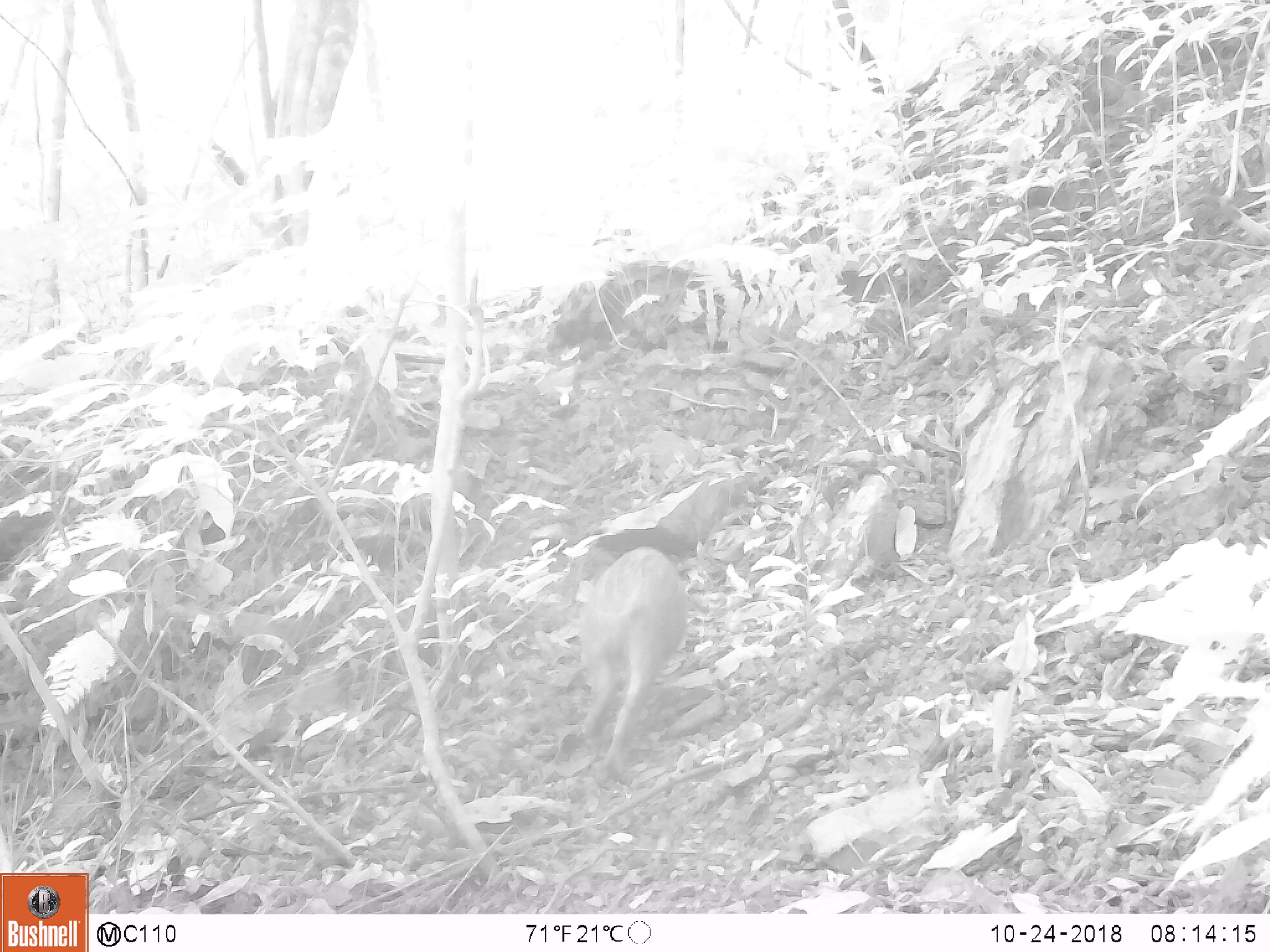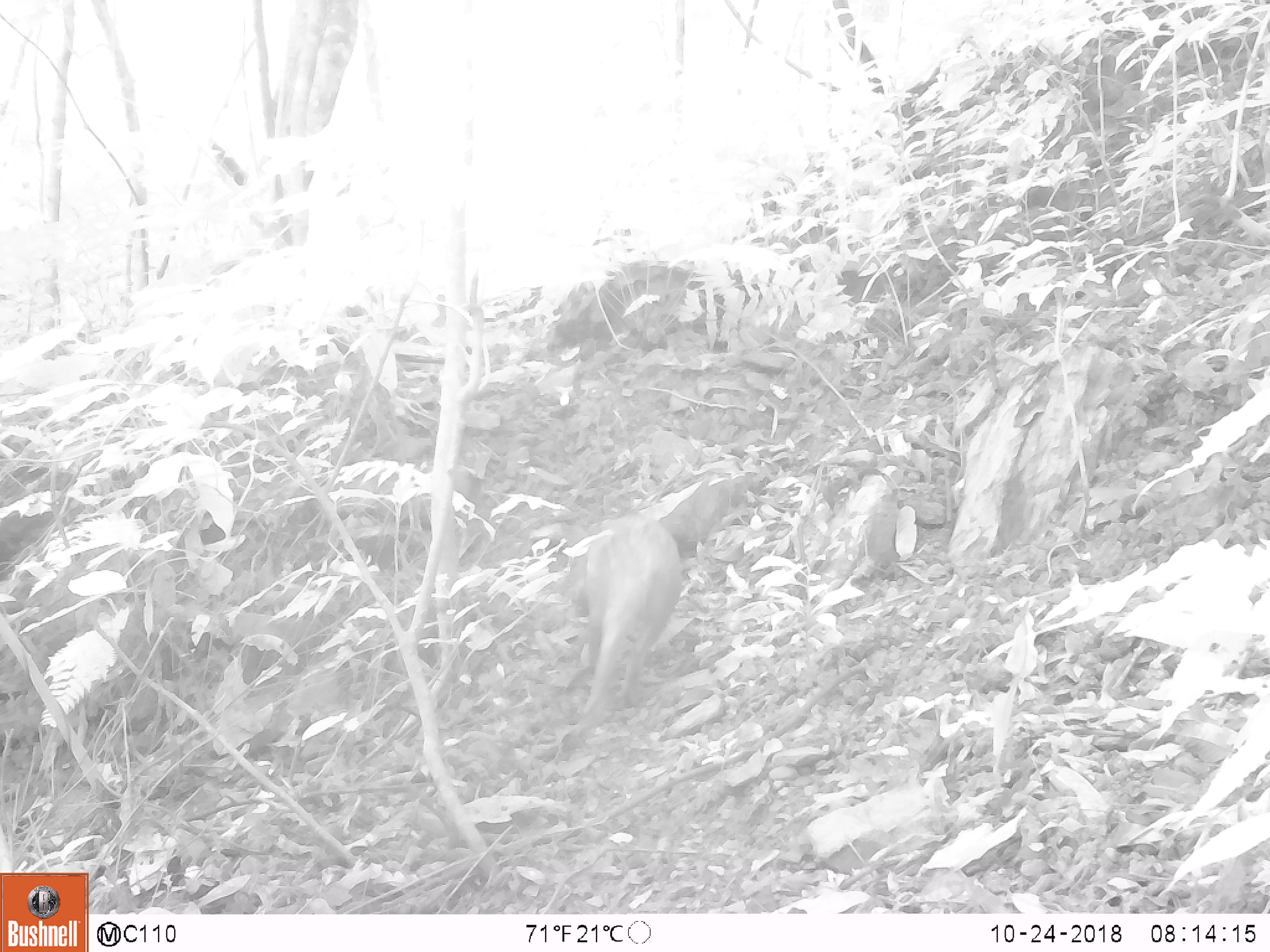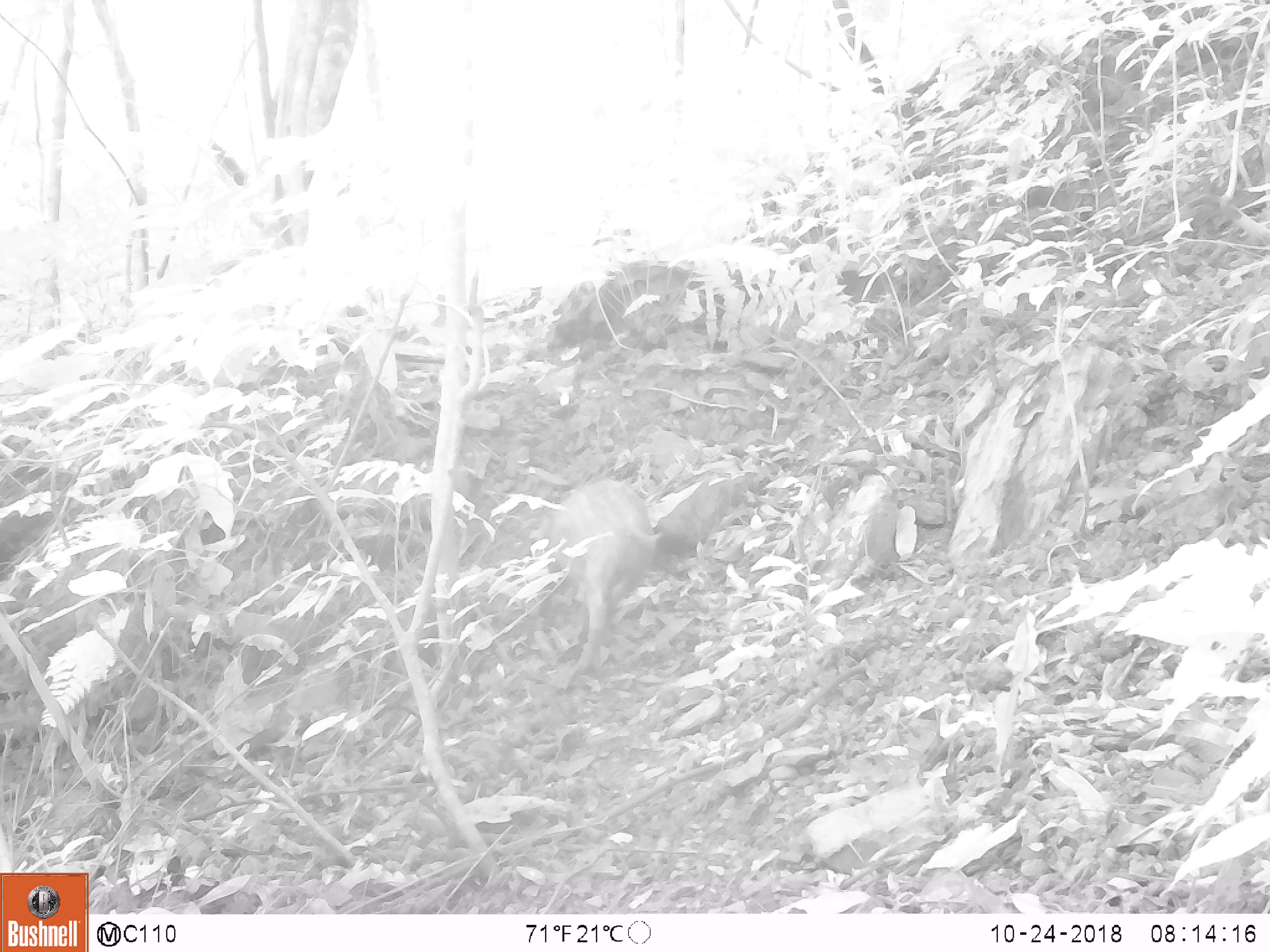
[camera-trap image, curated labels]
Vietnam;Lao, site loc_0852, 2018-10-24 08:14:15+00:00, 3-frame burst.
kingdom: Animalia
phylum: Chordata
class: Mammalia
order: Artiodactyla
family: Suidae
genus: Sus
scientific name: Sus scrofa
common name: eurasian wild pig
Eurasian wild pig (Sus scrofa). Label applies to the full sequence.